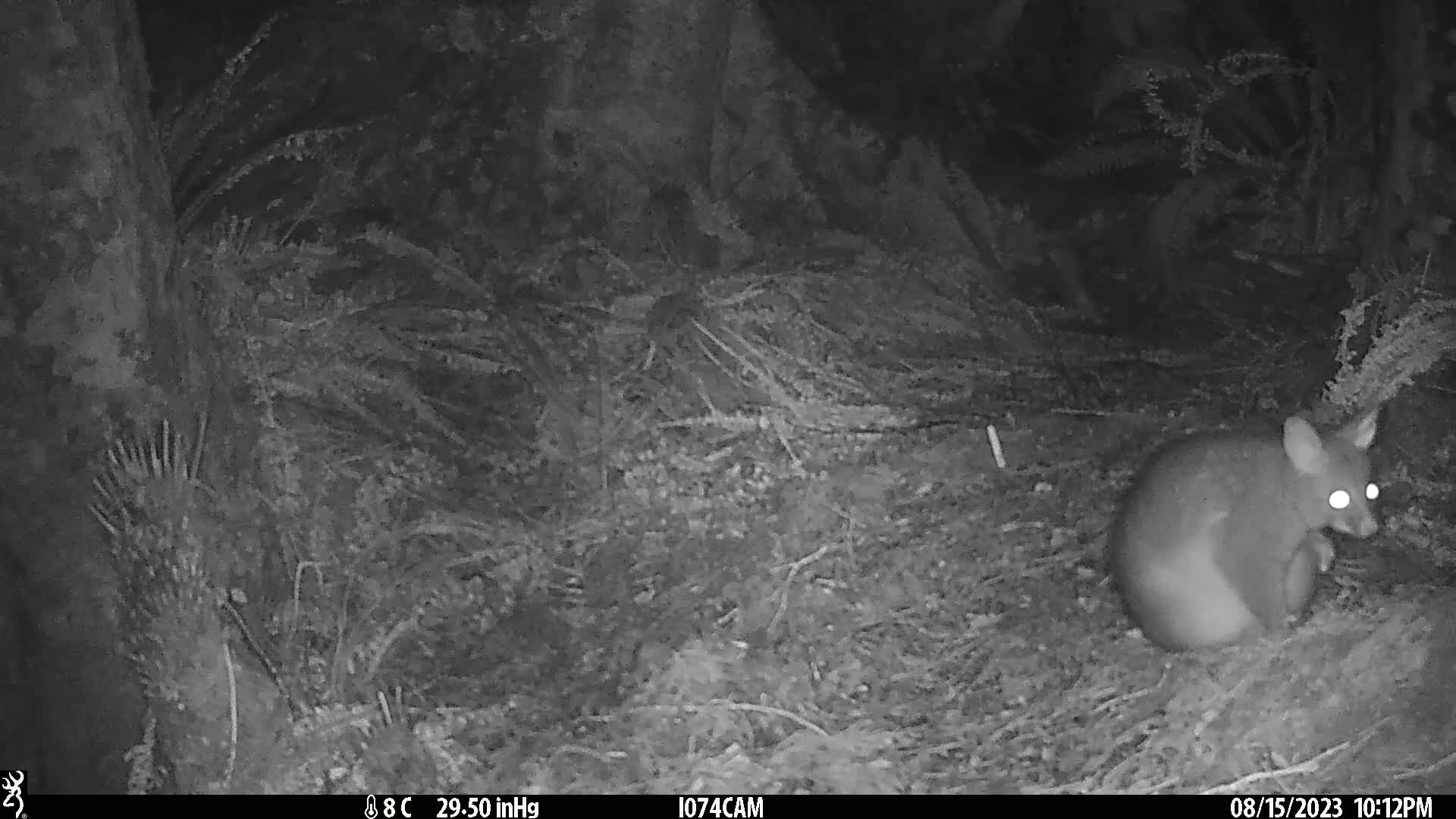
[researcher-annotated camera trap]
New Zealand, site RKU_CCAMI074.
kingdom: Animalia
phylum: Chordata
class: Mammalia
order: Diprotodontia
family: Phalangeridae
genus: Trichosurus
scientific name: Trichosurus vulpecula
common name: common brushtail possum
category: possum